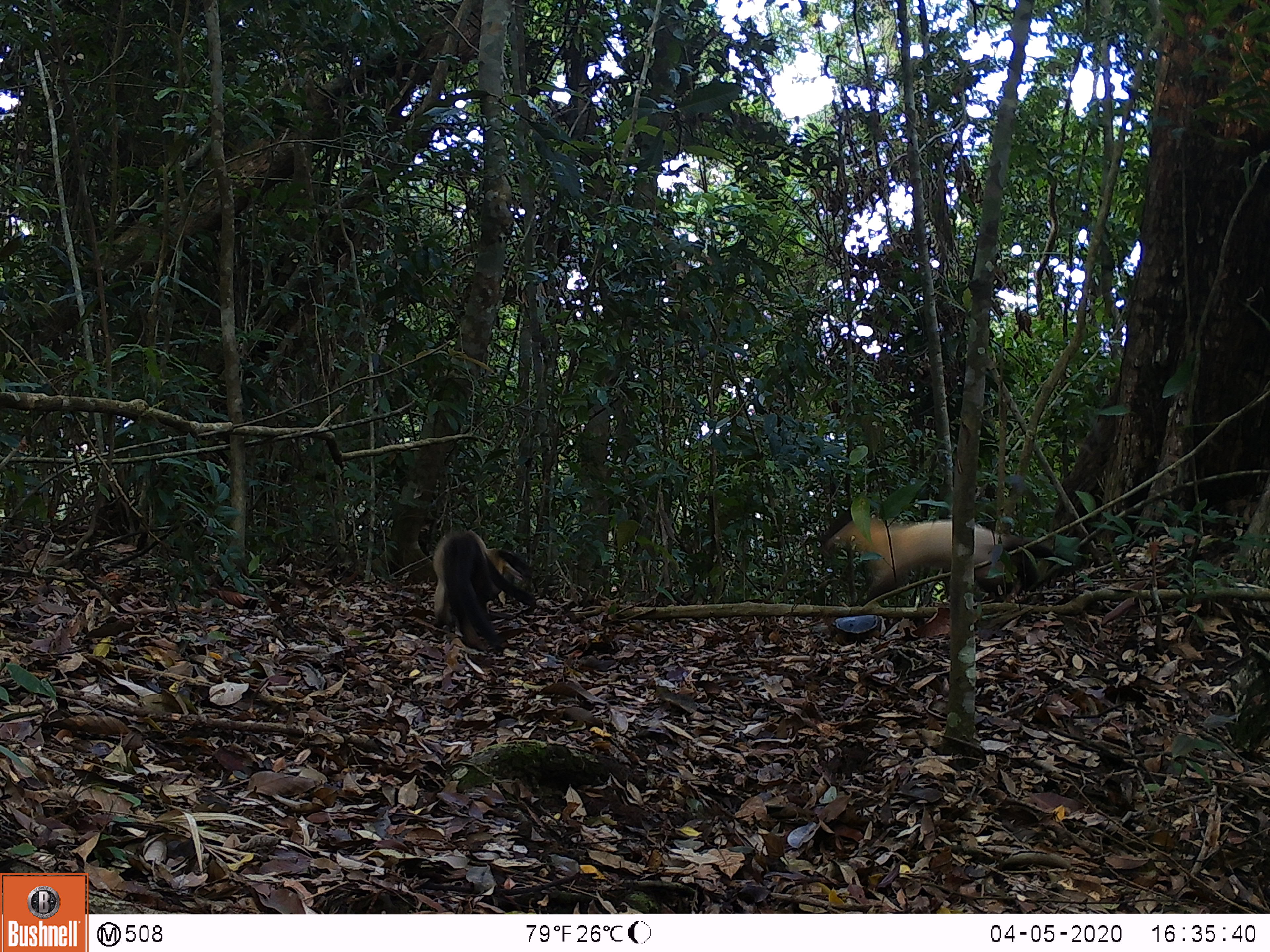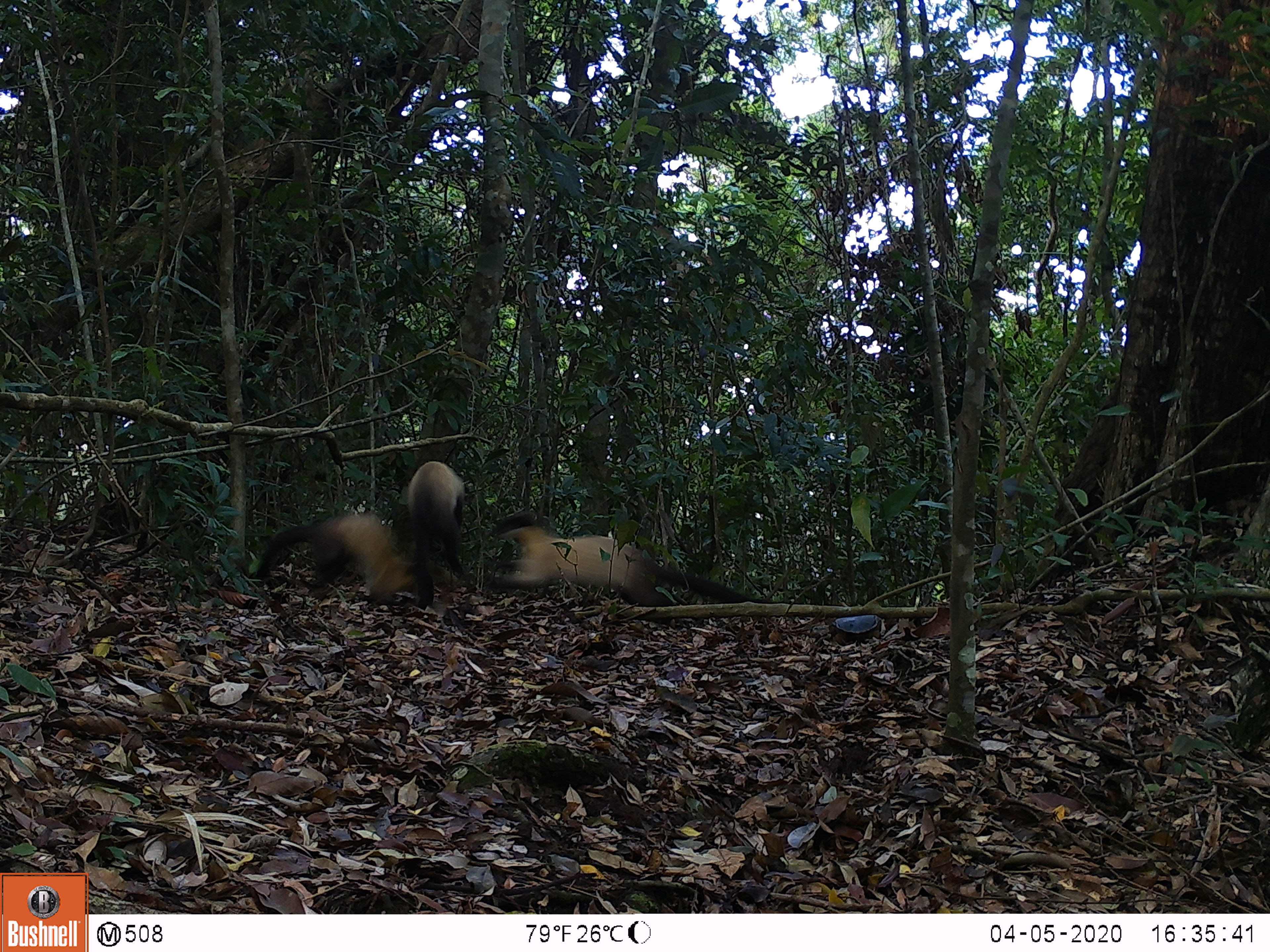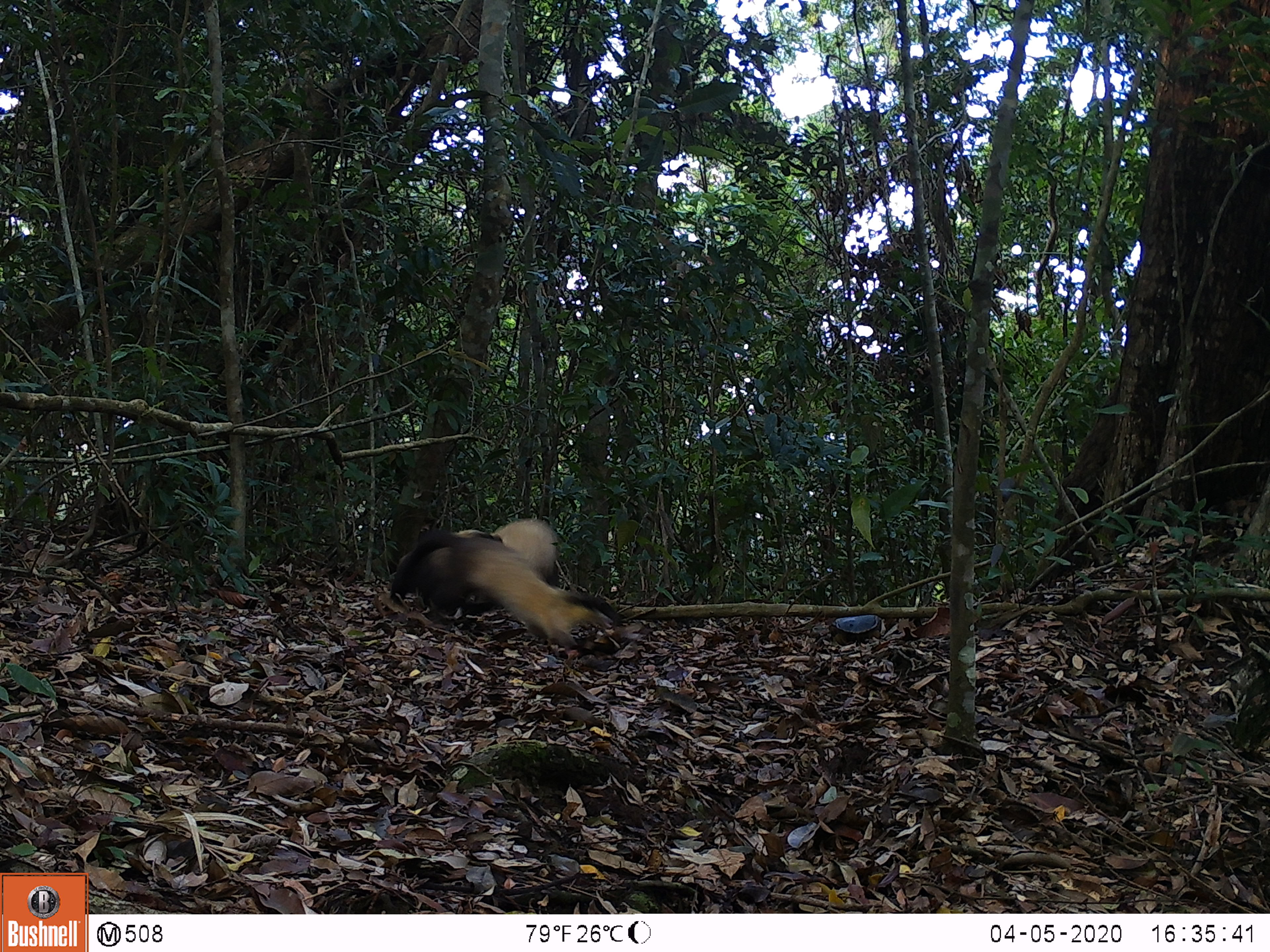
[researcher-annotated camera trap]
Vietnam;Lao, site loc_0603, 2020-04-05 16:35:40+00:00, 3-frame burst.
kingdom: Animalia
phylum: Chordata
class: Mammalia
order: Carnivora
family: Mustelidae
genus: Martes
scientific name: Martes flavigula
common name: yellow-throated marten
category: yellow throated marten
Yellow throated marten (yellow-throated marten) (Martes flavigula). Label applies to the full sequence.